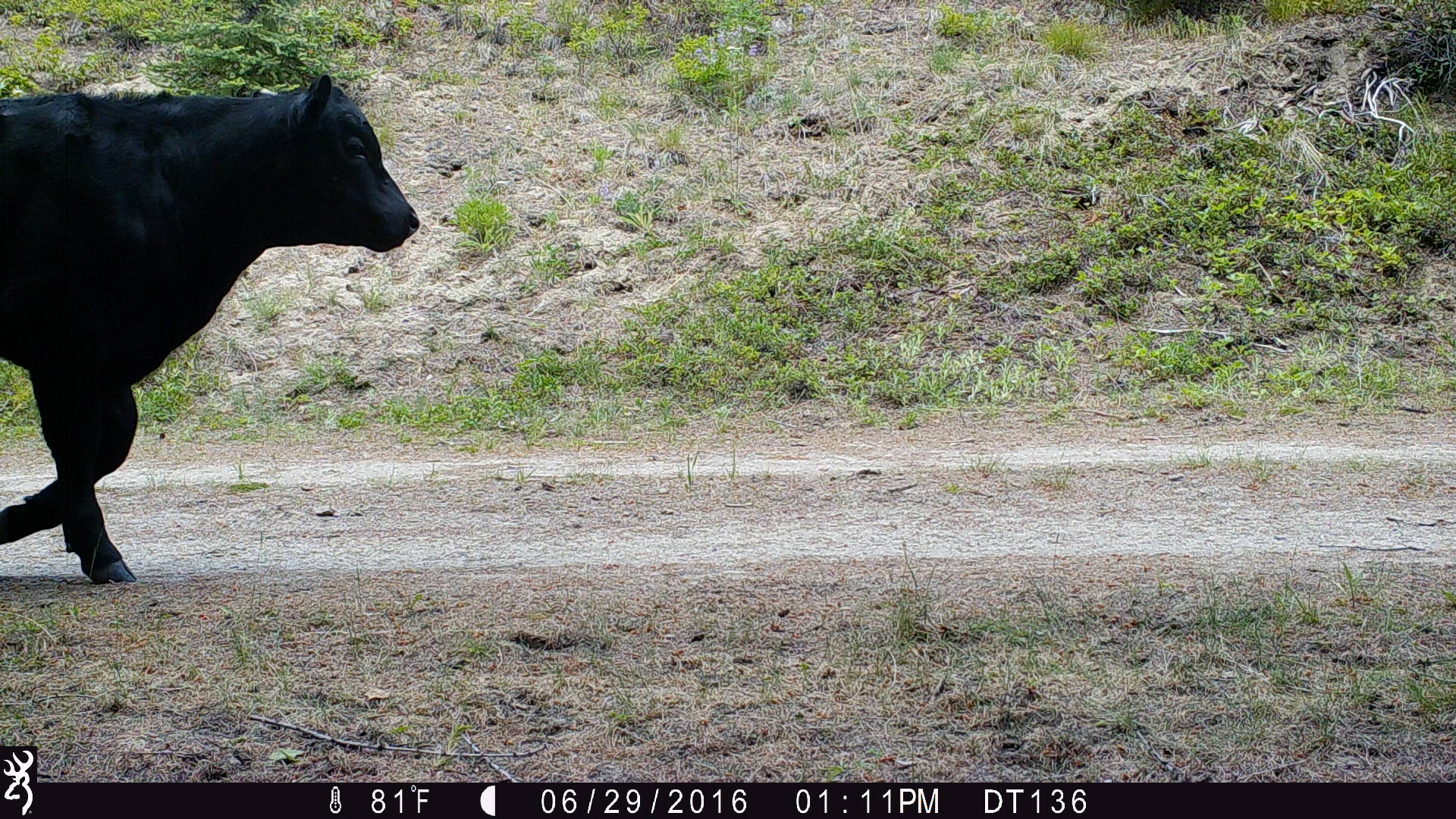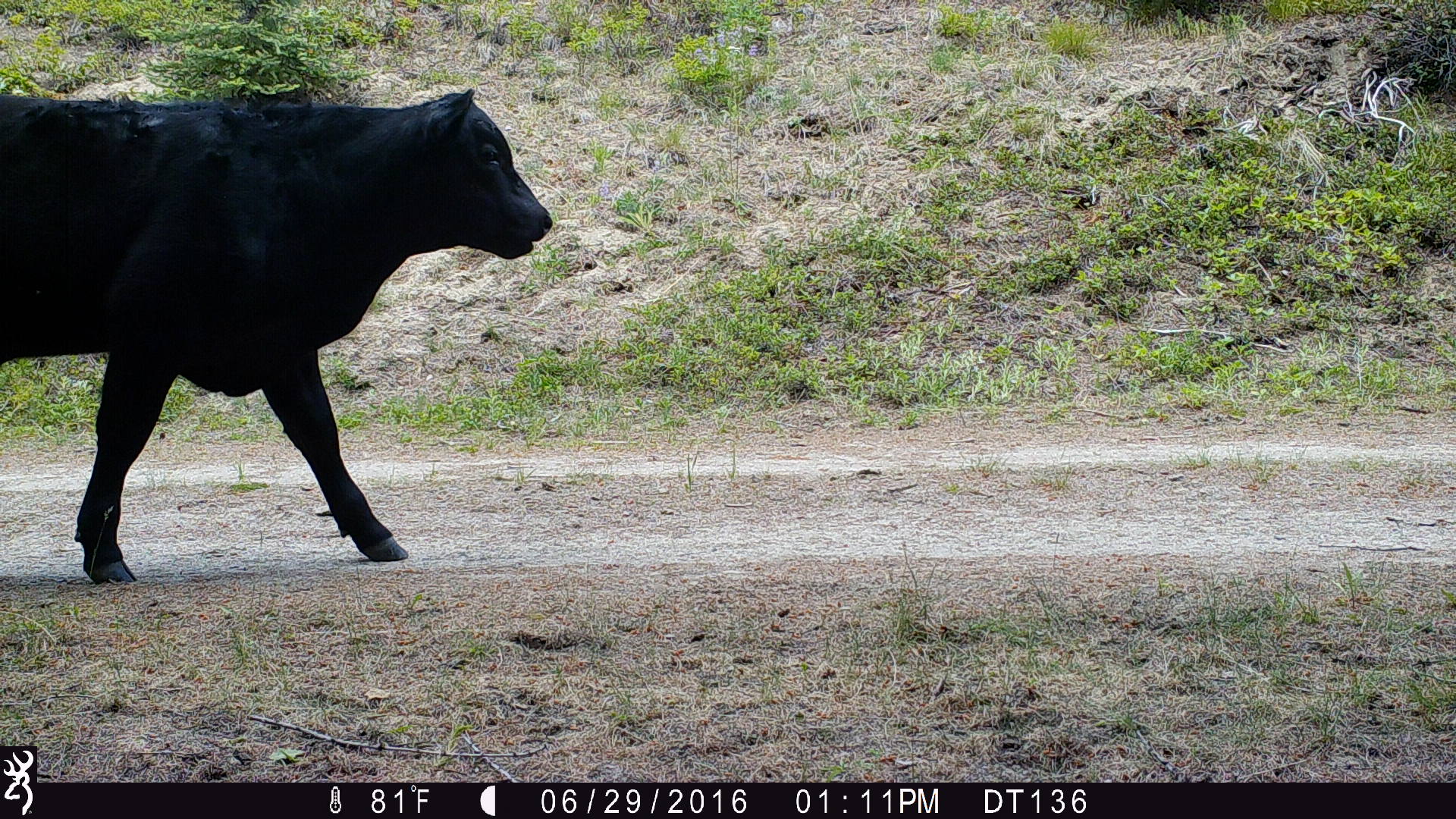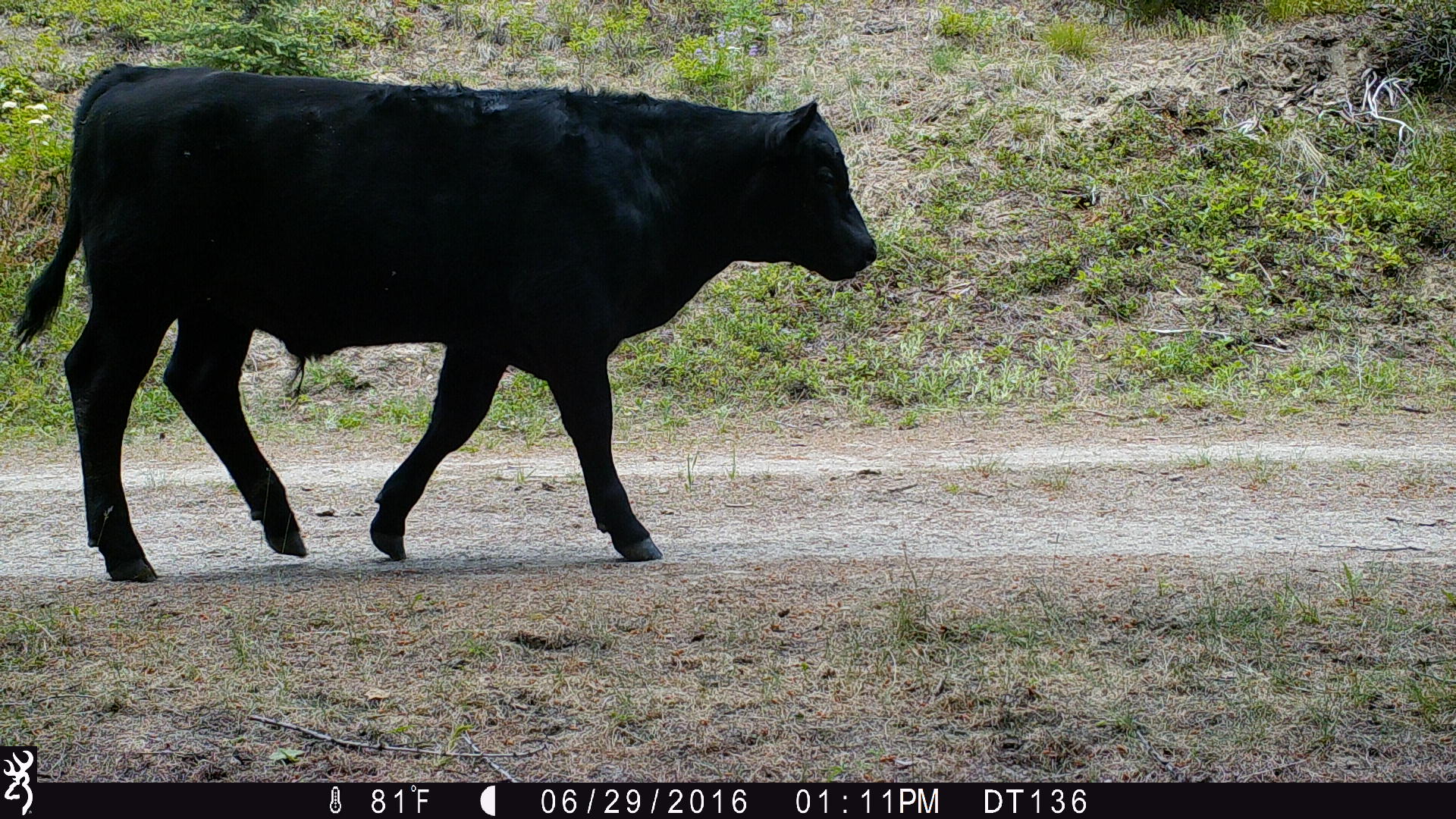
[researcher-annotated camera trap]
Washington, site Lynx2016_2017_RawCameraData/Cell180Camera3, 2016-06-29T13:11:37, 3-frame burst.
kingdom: Animalia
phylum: Chordata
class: Mammalia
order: Artiodactyla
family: Bovidae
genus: Bos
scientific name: Bos taurus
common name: domestic cattle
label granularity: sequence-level